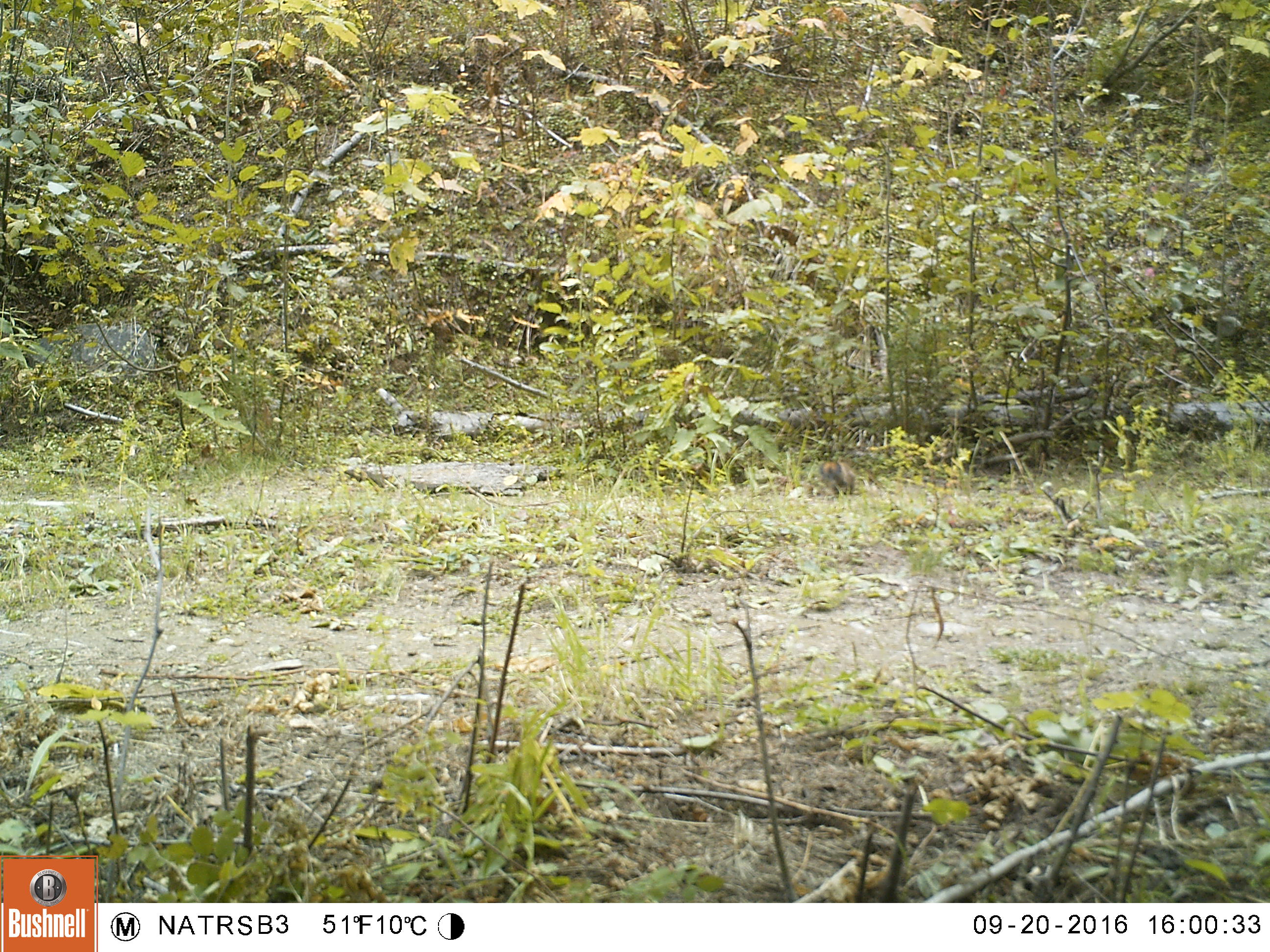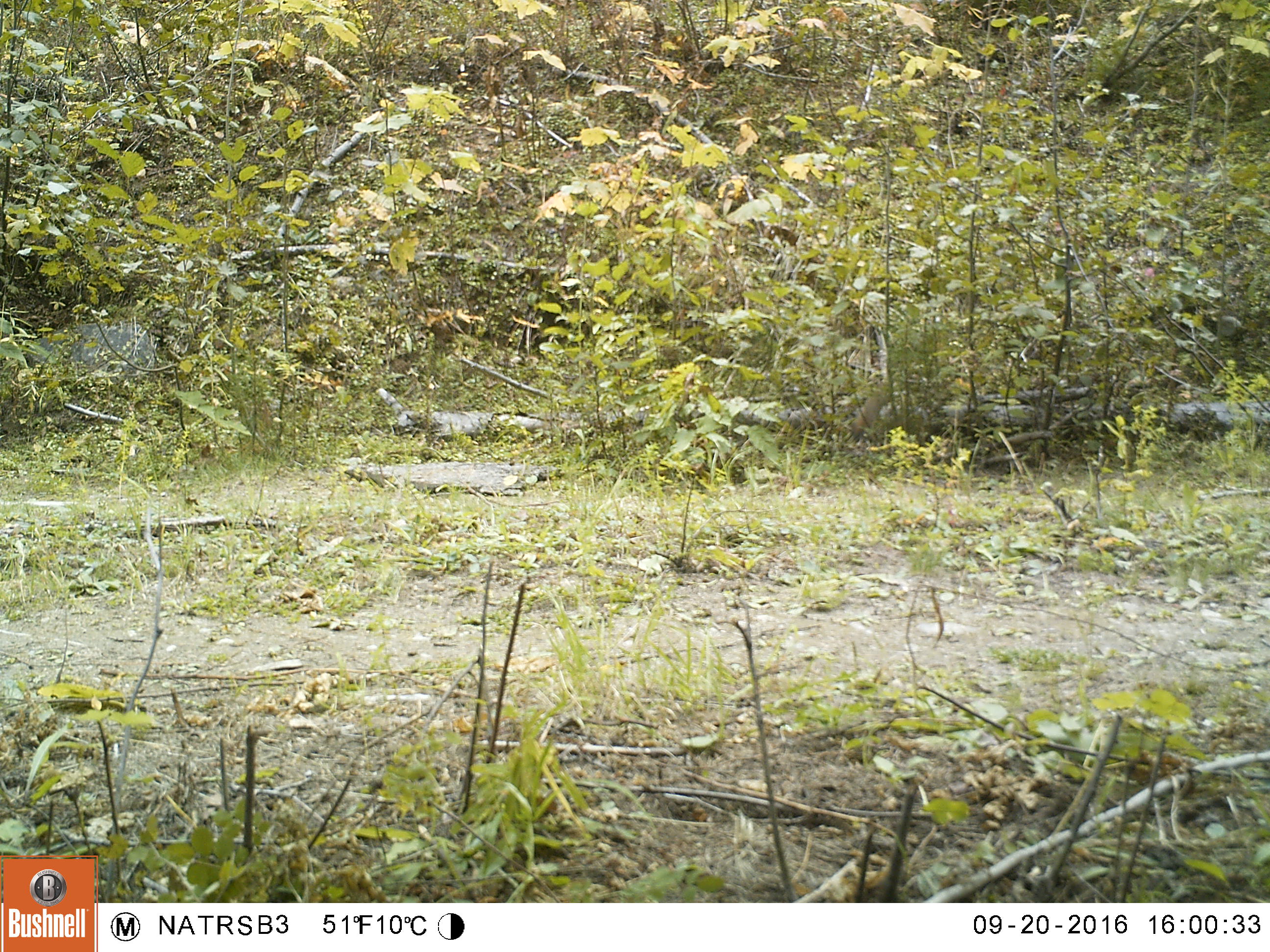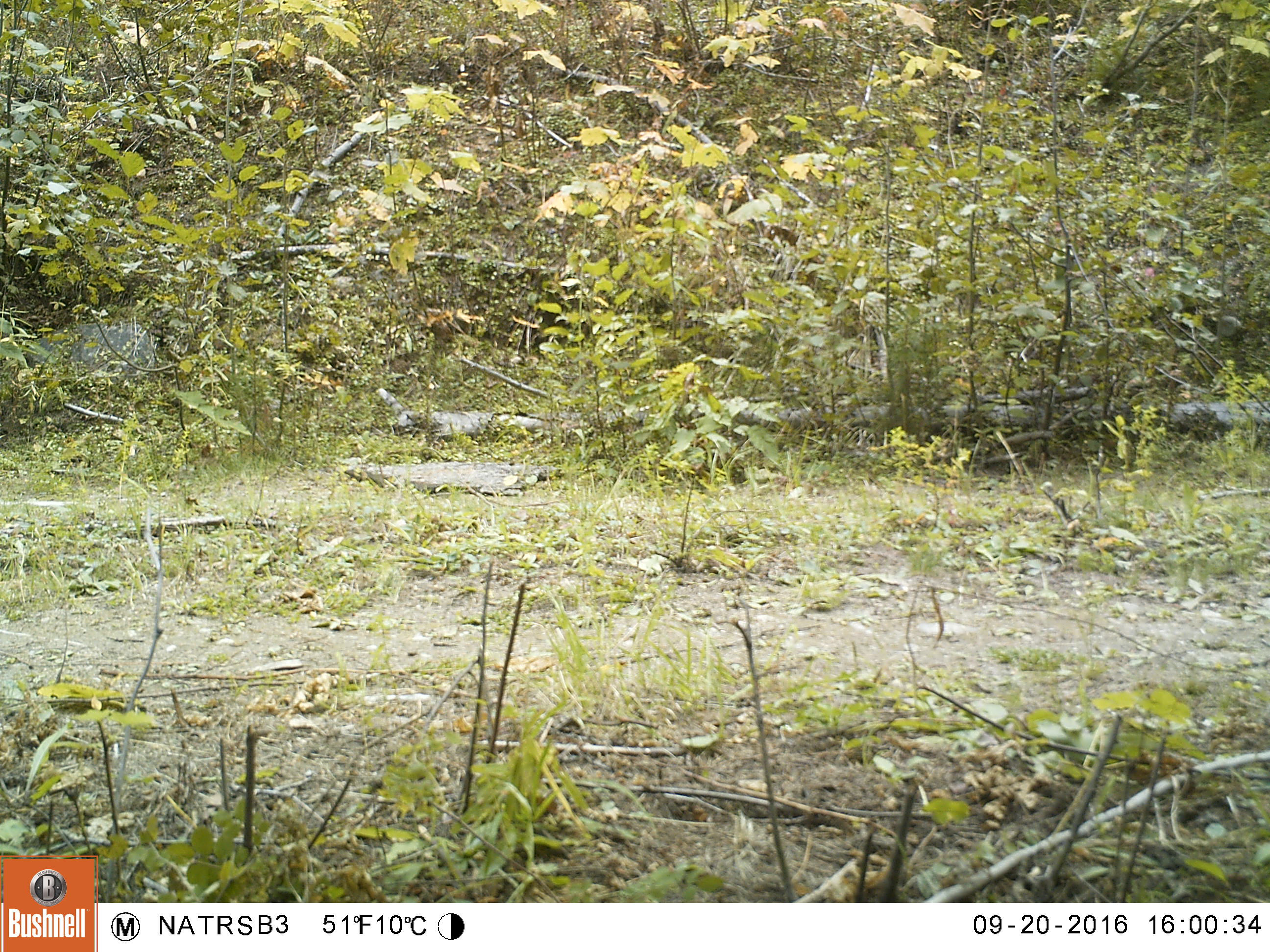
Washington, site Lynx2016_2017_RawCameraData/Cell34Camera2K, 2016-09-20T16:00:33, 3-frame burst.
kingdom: Animalia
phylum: Chordata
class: Mammalia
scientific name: Mammalia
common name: small mammal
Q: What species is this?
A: Small mammal (Mammalia).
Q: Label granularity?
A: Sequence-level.